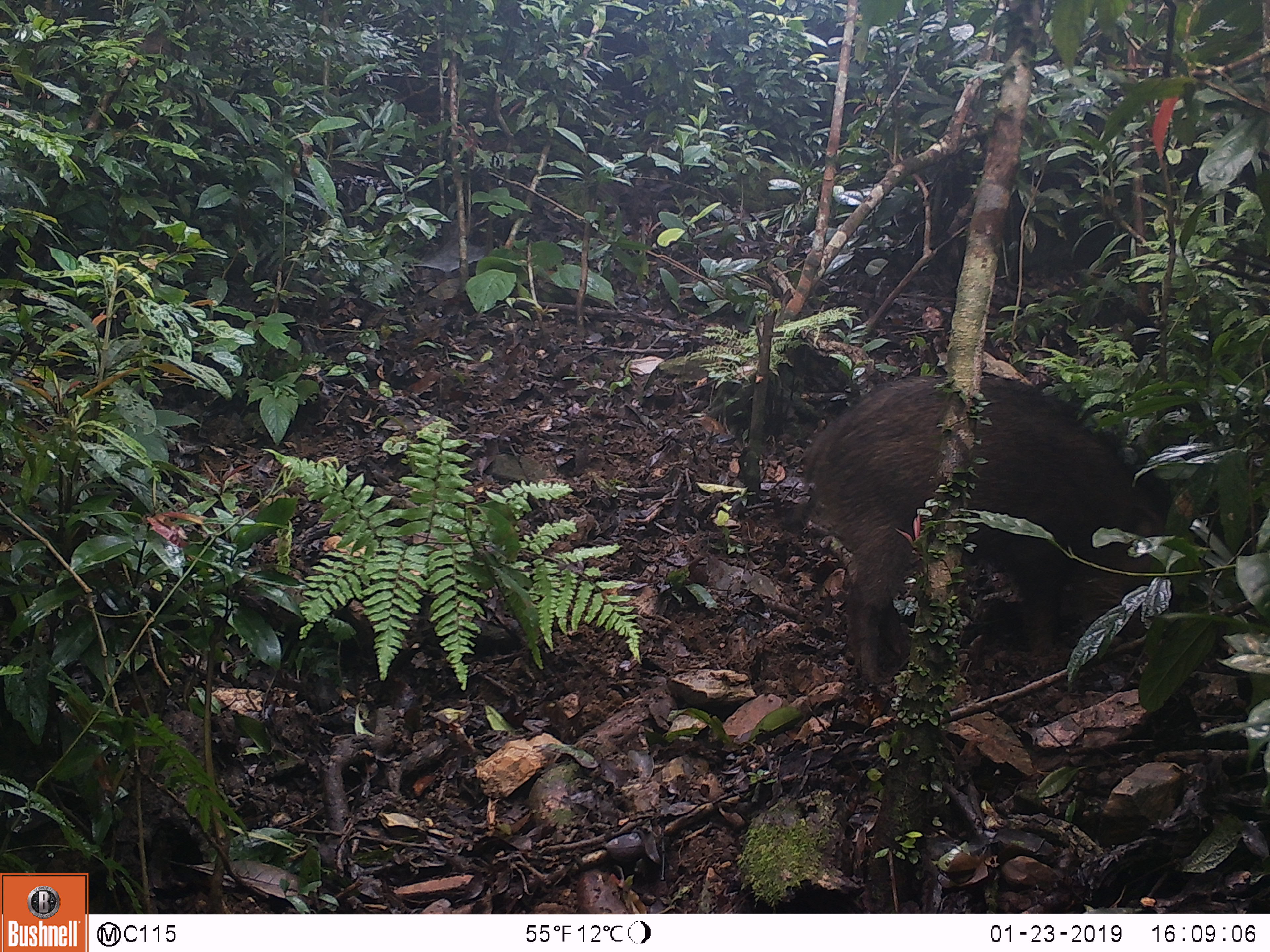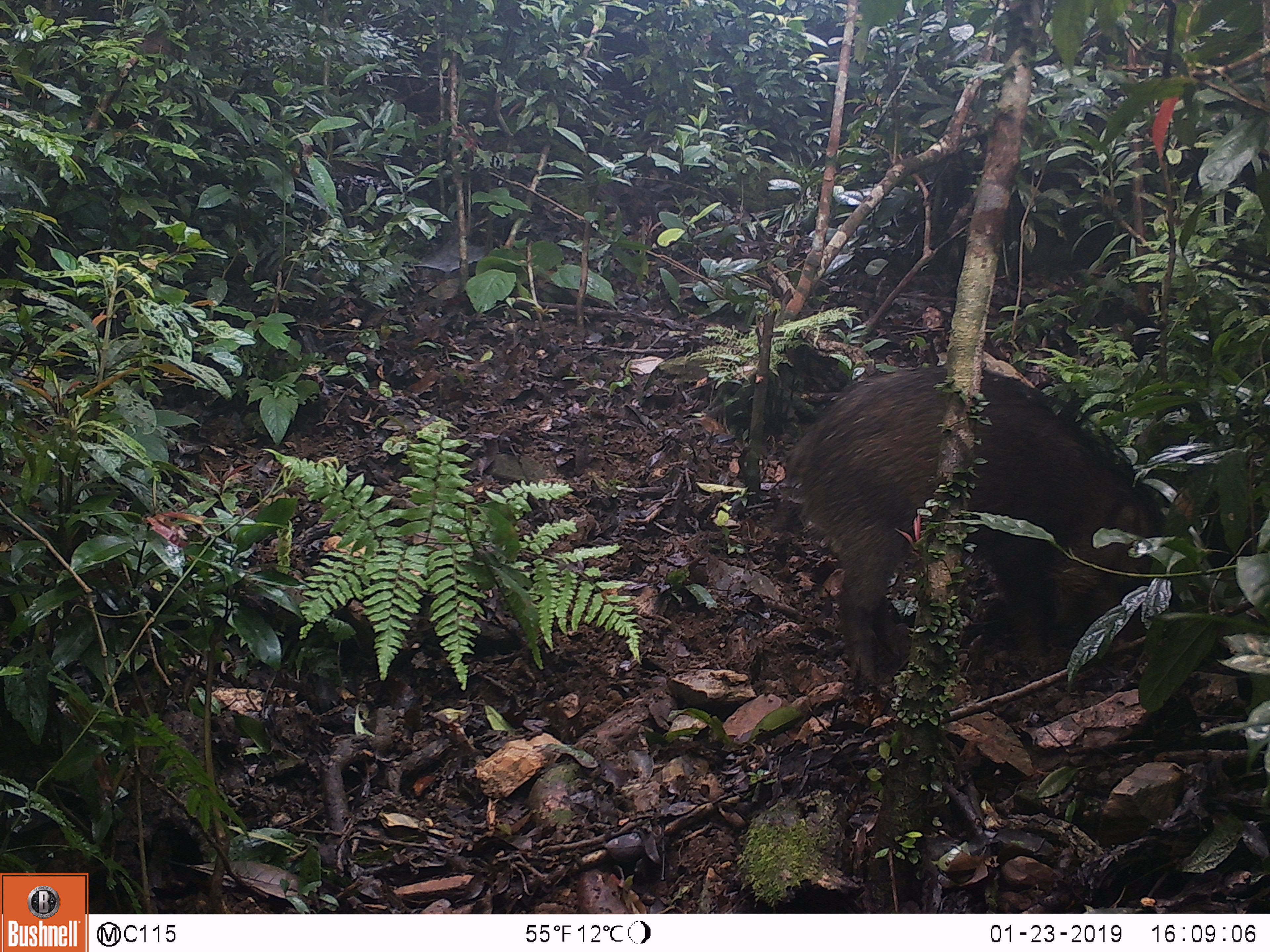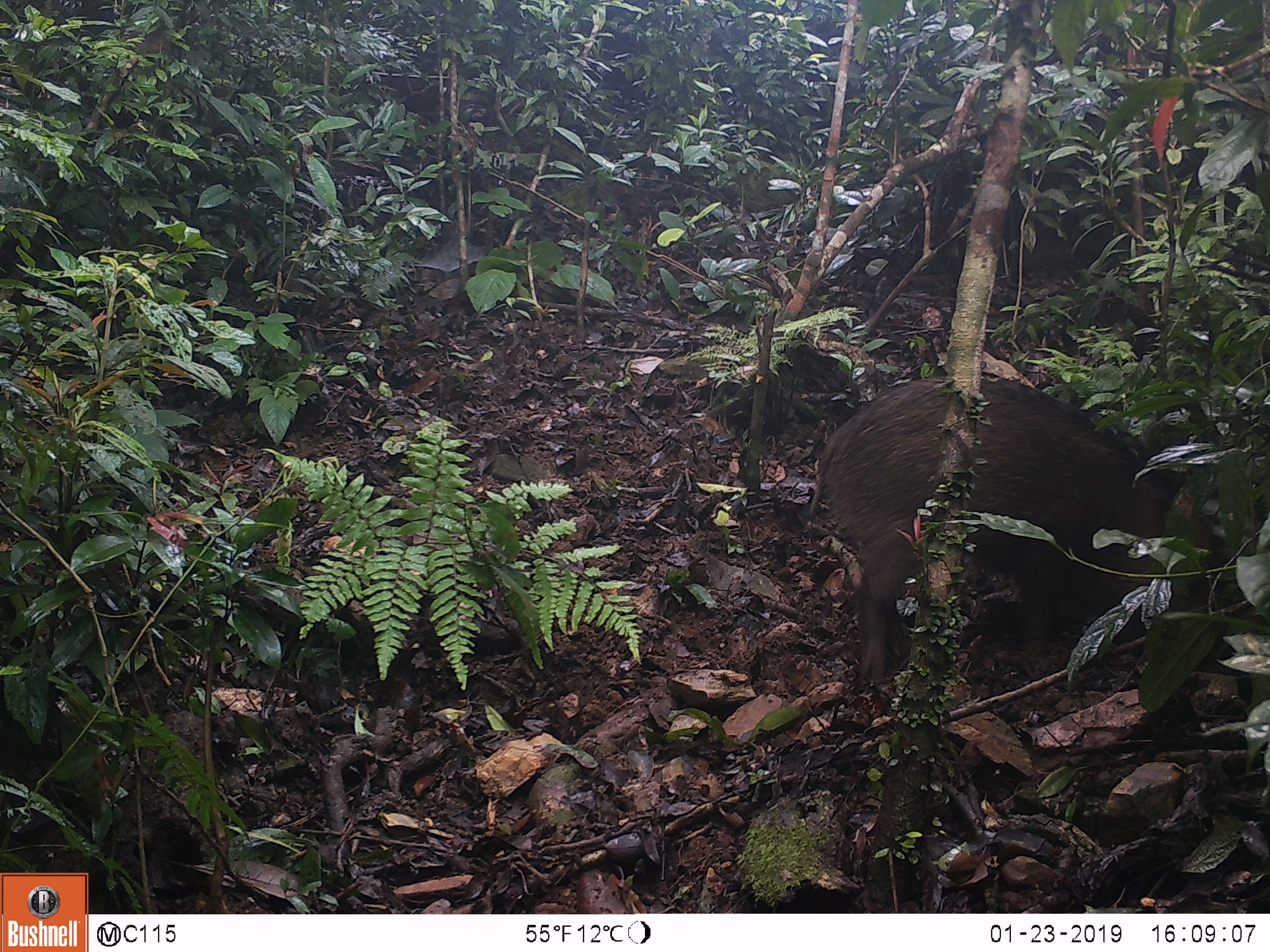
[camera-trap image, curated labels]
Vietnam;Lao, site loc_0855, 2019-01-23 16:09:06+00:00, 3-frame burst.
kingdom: Animalia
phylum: Chordata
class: Mammalia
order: Artiodactyla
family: Suidae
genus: Sus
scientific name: Sus scrofa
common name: eurasian wild pig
Eurasian wild pig (Sus scrofa). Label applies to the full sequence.